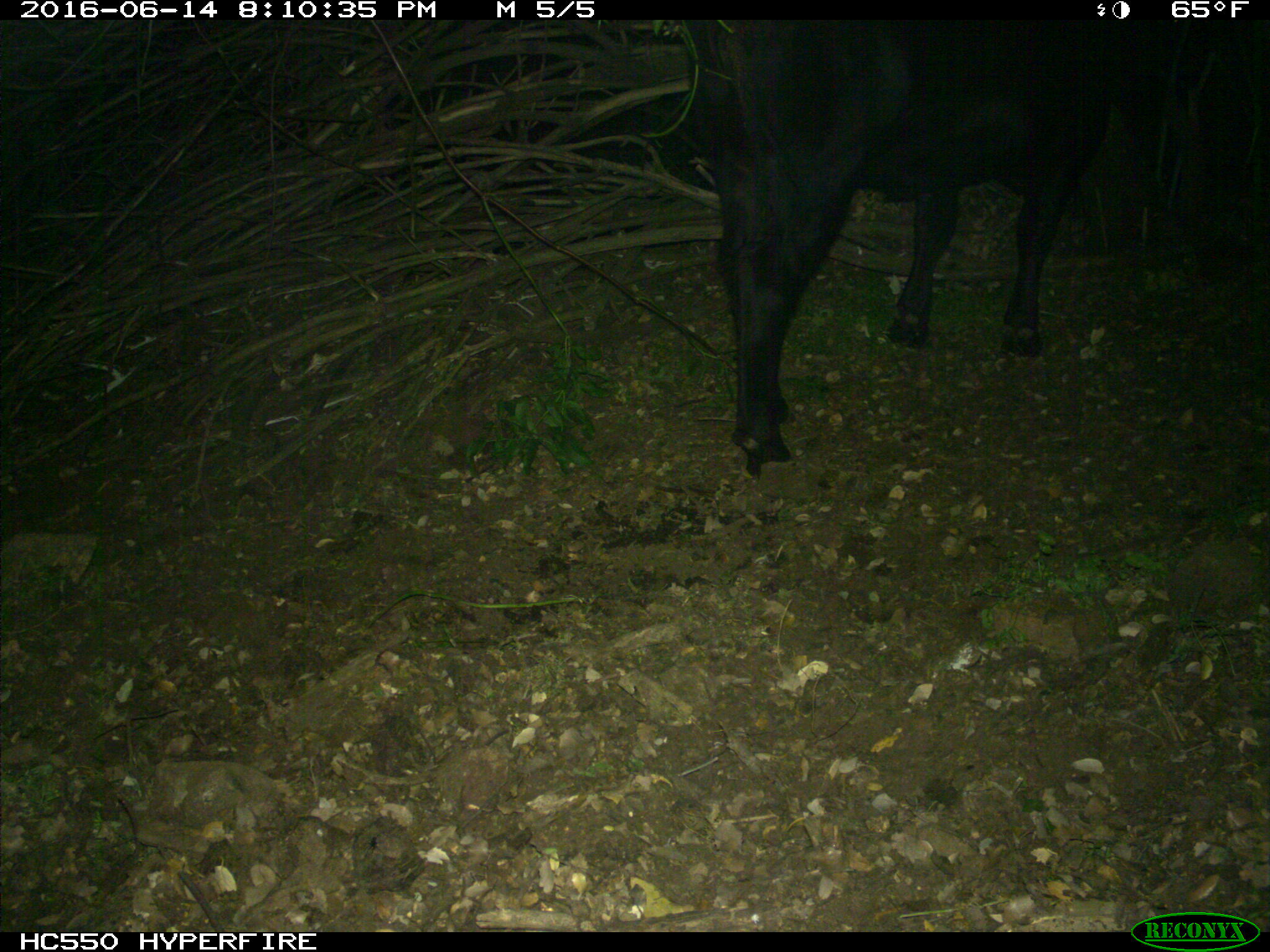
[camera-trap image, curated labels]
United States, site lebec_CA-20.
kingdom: Animalia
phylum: Chordata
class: Mammalia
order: Artiodactyla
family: Bovidae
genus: Bos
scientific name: Bos taurus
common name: domestic cow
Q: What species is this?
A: Bos taurus (domestic cow).